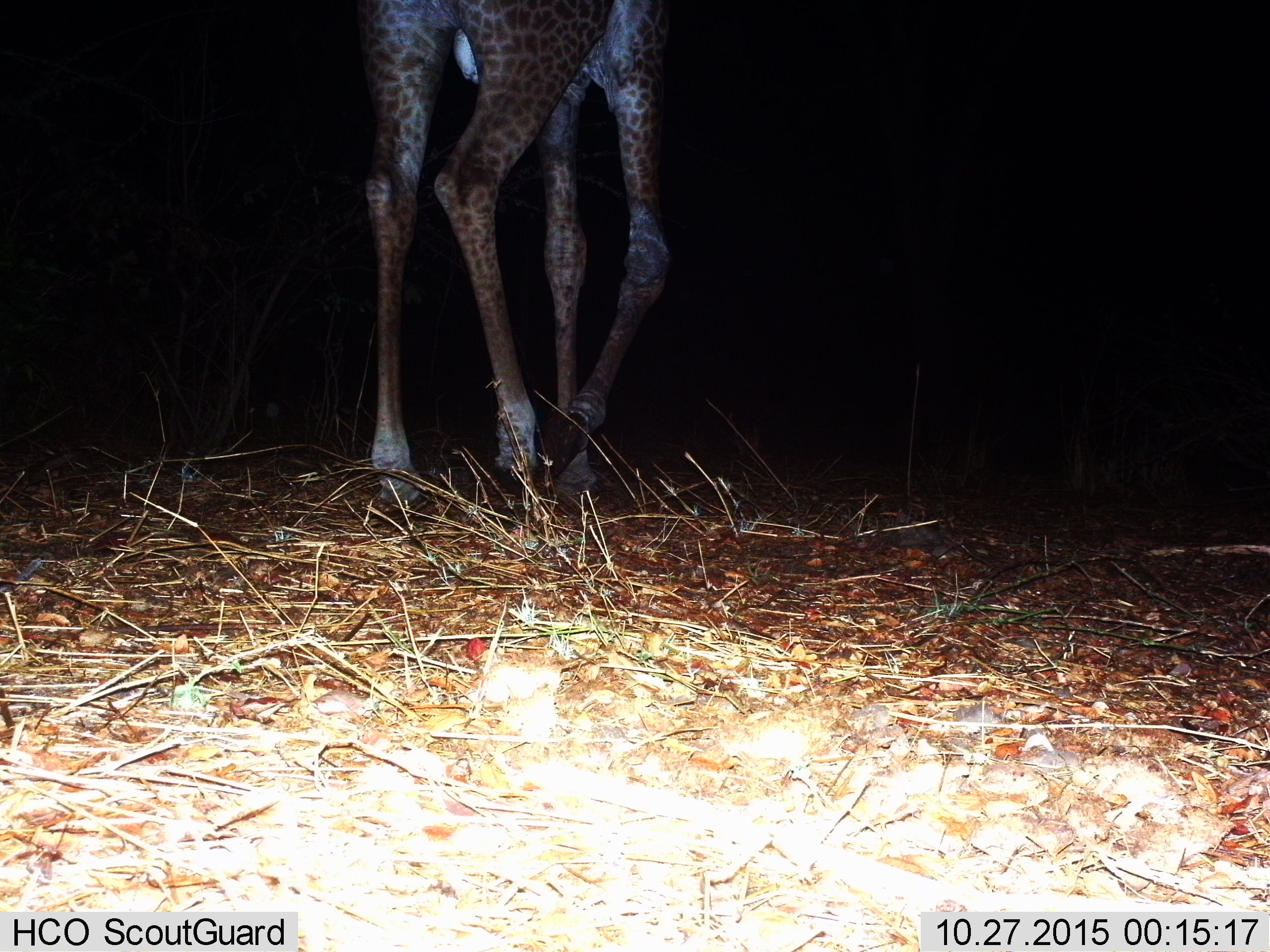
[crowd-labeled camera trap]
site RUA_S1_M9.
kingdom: Animalia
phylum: Chordata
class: Mammalia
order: Artiodactyla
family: Giraffidae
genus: Giraffa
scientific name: Giraffa camelopardalis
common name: giraffe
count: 1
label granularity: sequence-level